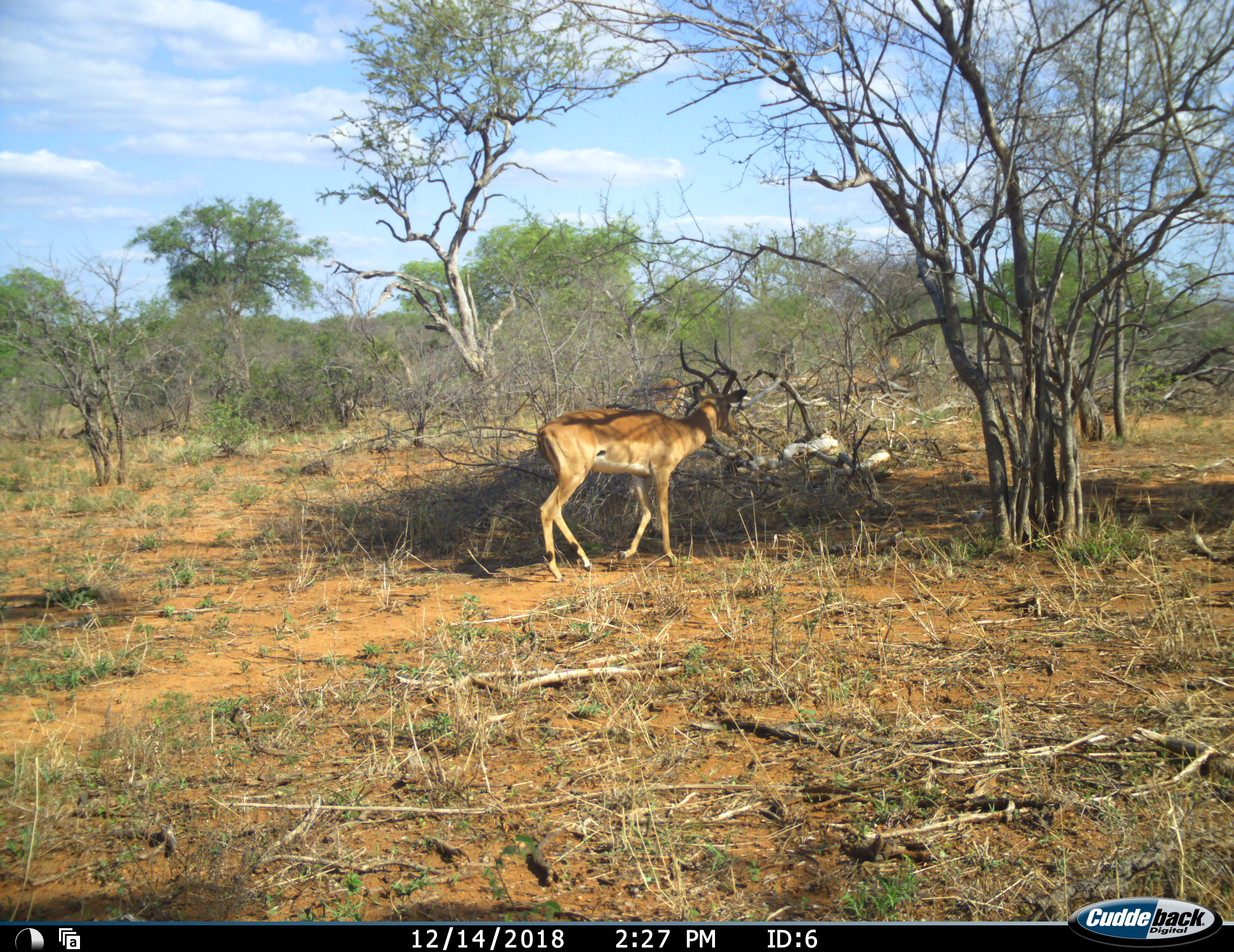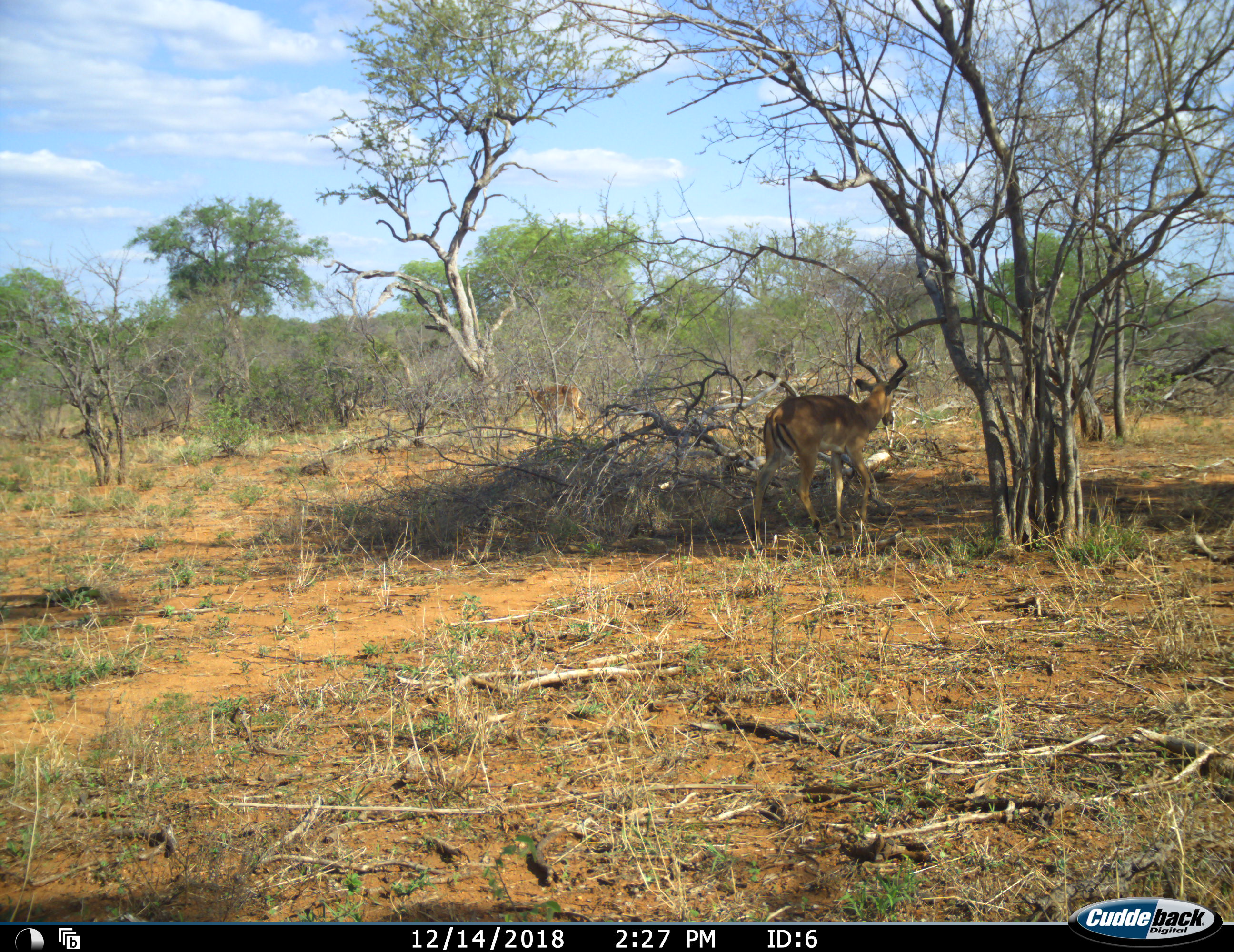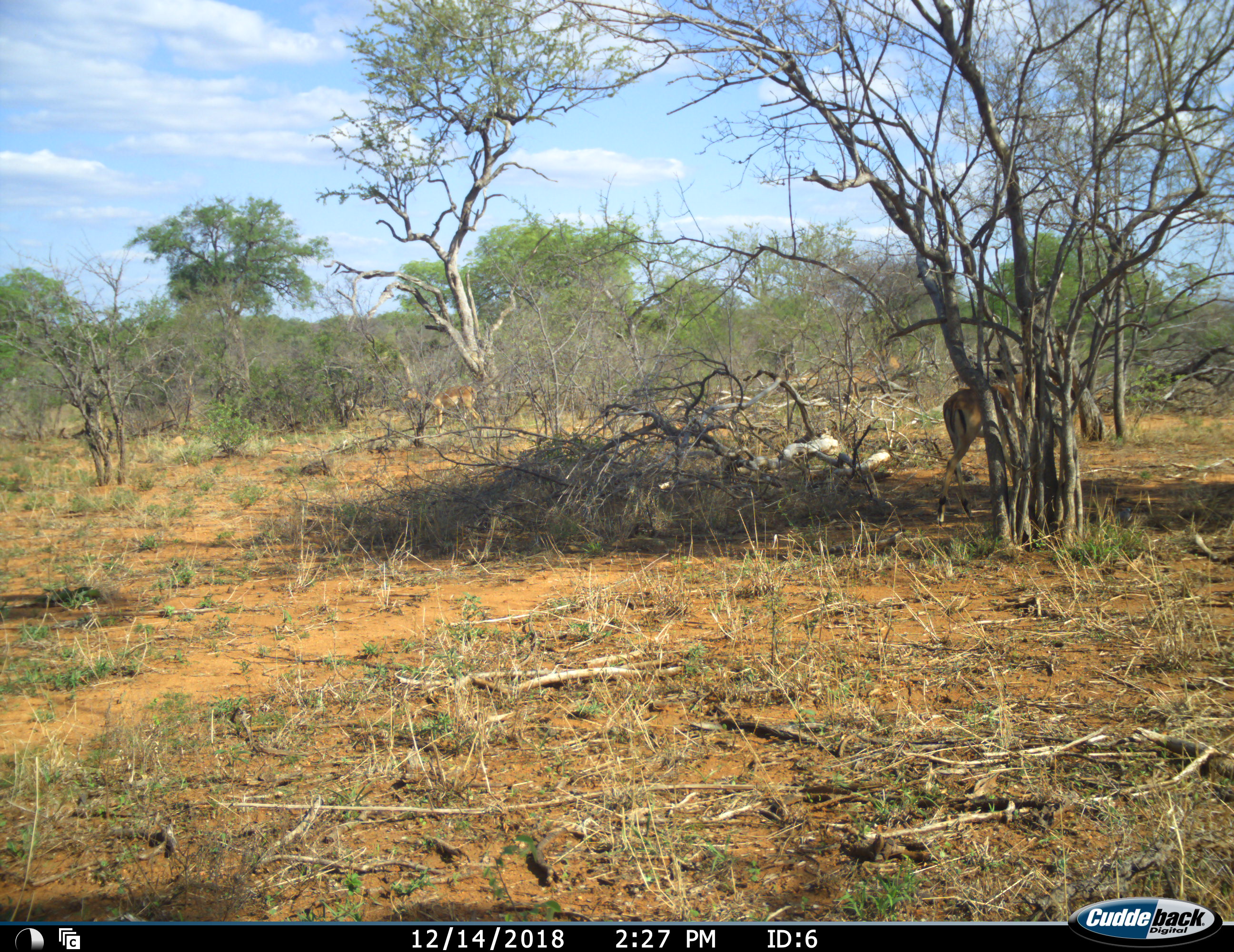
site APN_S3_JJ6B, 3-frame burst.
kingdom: Animalia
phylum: Chordata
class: Mammalia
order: Artiodactyla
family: Bovidae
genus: Aepyceros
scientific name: Aepyceros melampus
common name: impala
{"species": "impala (Aepyceros melampus)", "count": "2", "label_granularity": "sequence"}